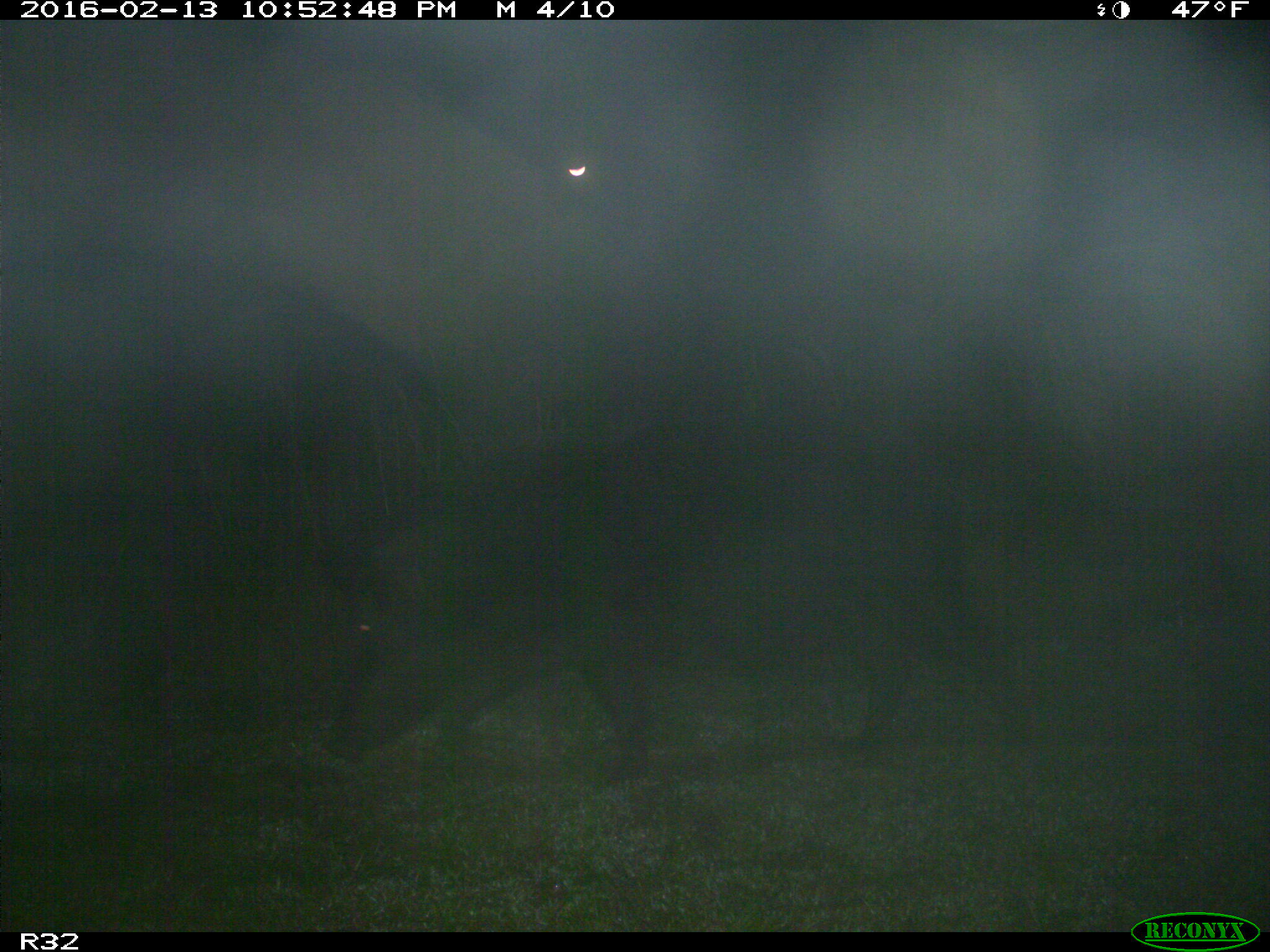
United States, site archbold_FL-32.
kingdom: Animalia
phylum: Chordata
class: Mammalia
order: Artiodactyla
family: Suidae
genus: Sus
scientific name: Sus scrofa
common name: wild boar